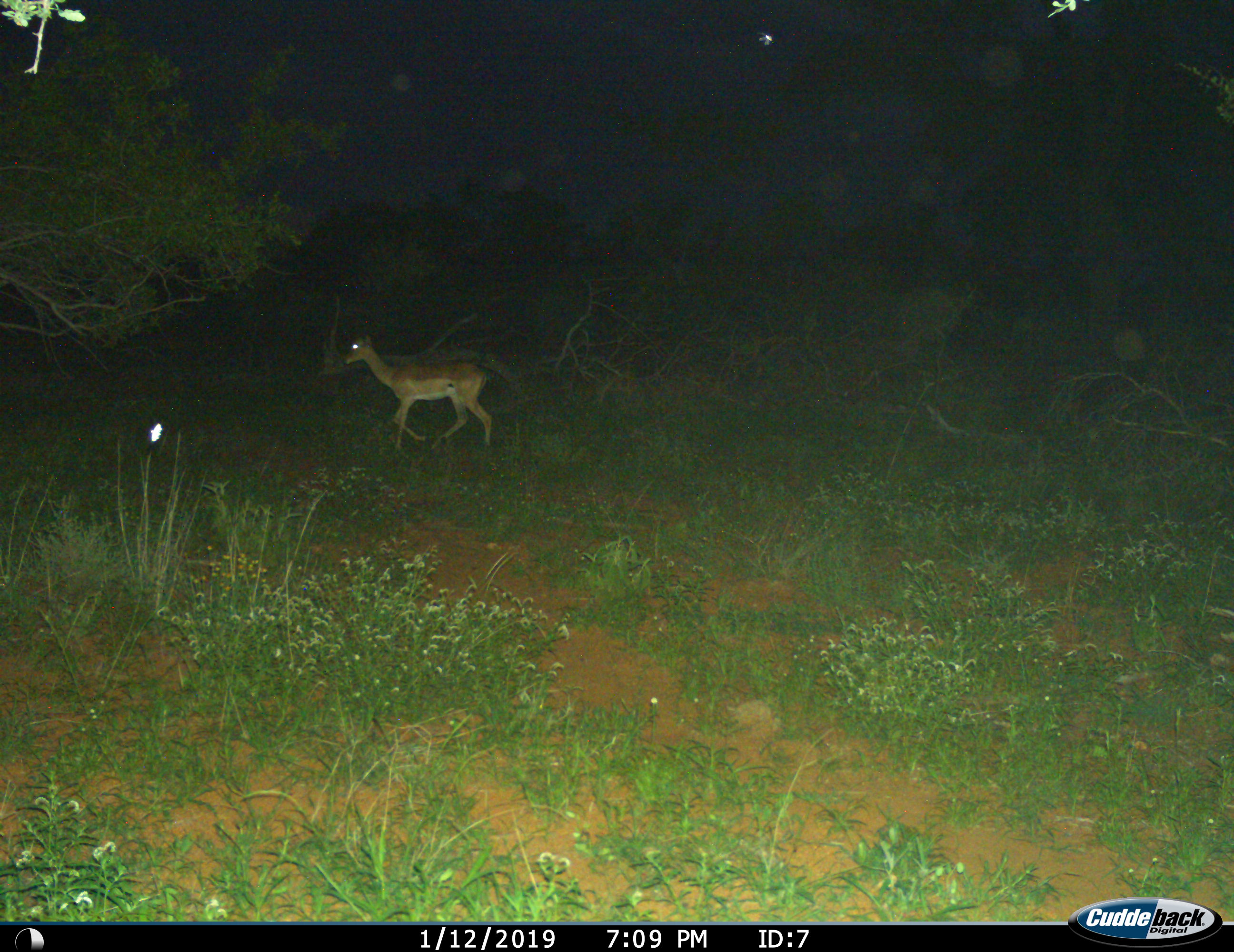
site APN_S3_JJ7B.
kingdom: Animalia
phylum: Chordata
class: Mammalia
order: Artiodactyla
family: Bovidae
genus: Aepyceros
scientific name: Aepyceros melampus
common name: impala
Impala (Aepyceros melampus), count 1. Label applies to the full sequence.